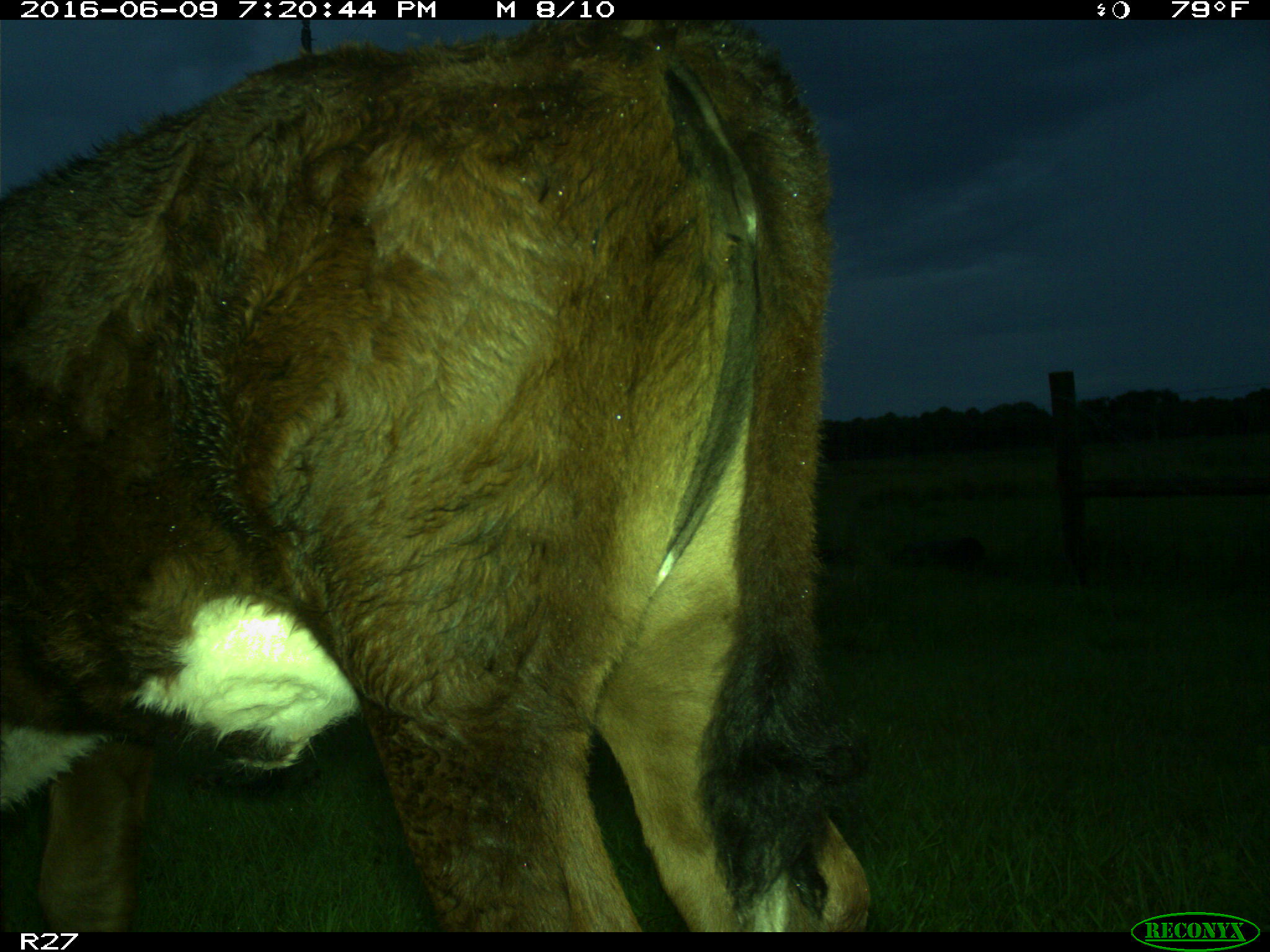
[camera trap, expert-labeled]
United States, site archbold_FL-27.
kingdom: Animalia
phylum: Chordata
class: Mammalia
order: Artiodactyla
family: Bovidae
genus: Bos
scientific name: Bos taurus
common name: domestic cow